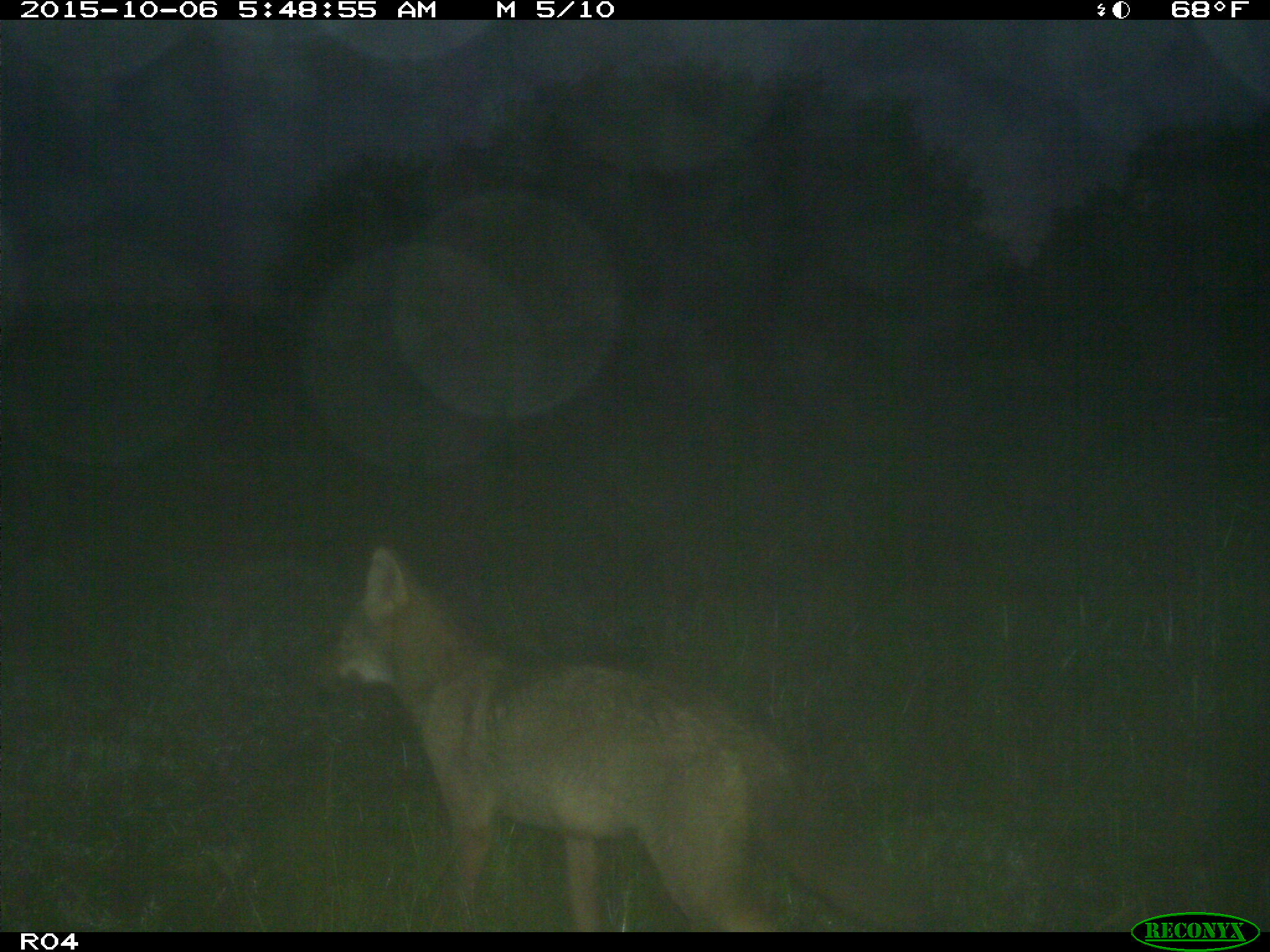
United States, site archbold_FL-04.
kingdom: Animalia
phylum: Chordata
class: Mammalia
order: Carnivora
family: Canidae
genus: Canis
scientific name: Canis latrans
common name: coyote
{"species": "Canis latrans (coyote)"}